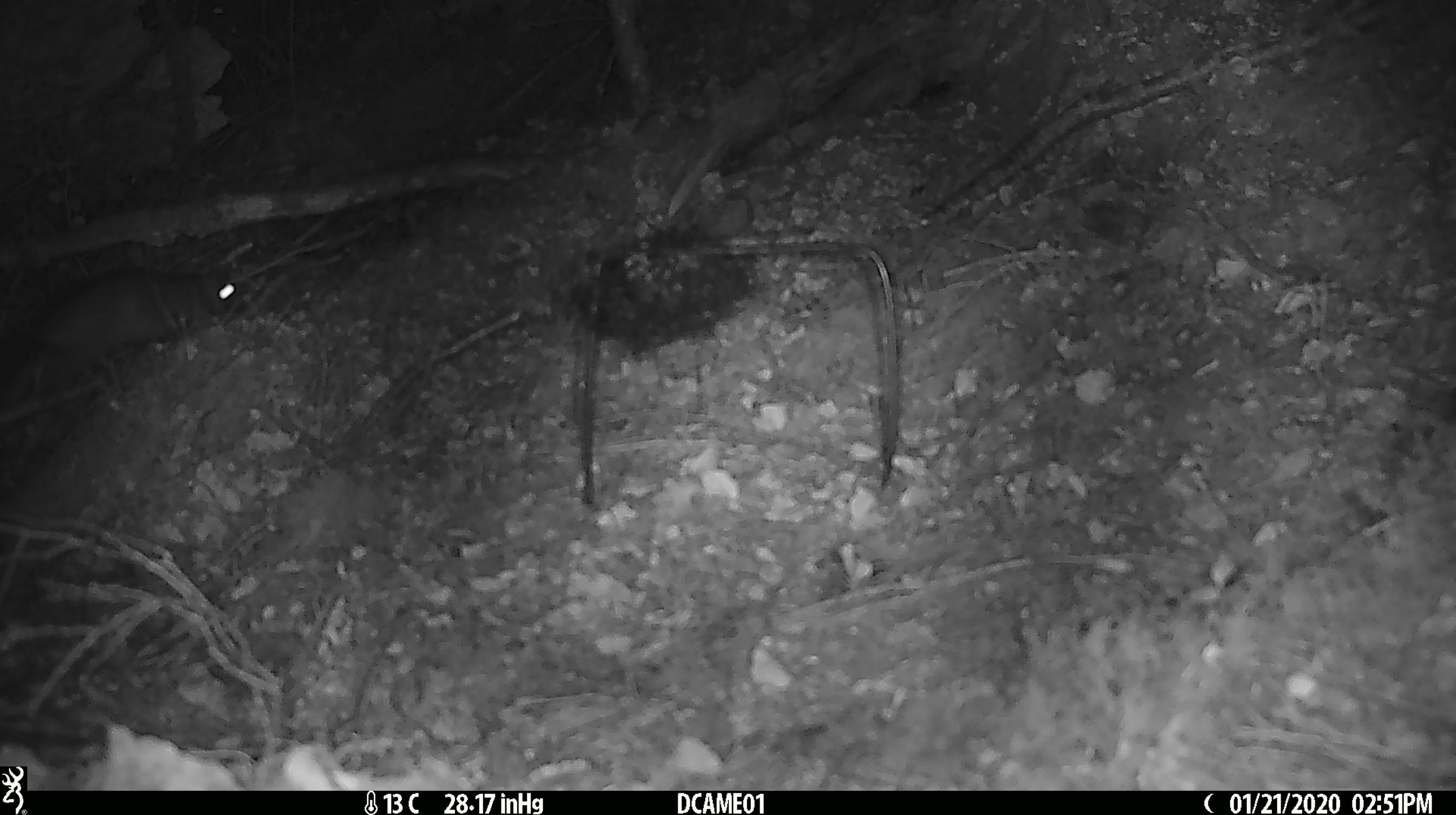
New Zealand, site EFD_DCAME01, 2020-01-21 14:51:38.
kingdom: Animalia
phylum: Chordata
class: Mammalia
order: Rodentia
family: Muridae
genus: Rattus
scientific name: Rattus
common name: rat